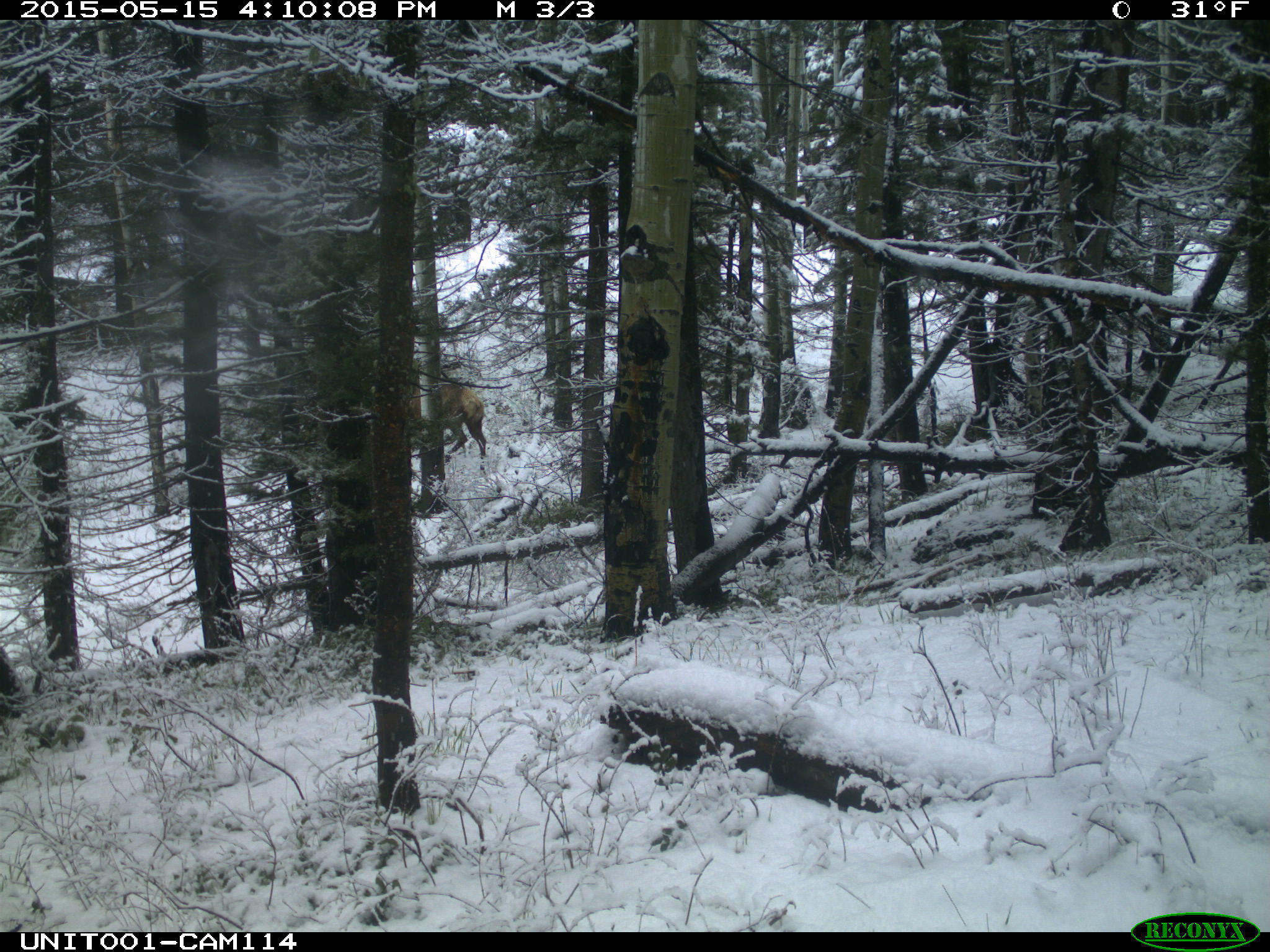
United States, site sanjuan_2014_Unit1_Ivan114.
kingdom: Animalia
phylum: Chordata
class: Mammalia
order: Artiodactyla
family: Cervidae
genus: Cervus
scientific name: Cervus elaphus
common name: red deer